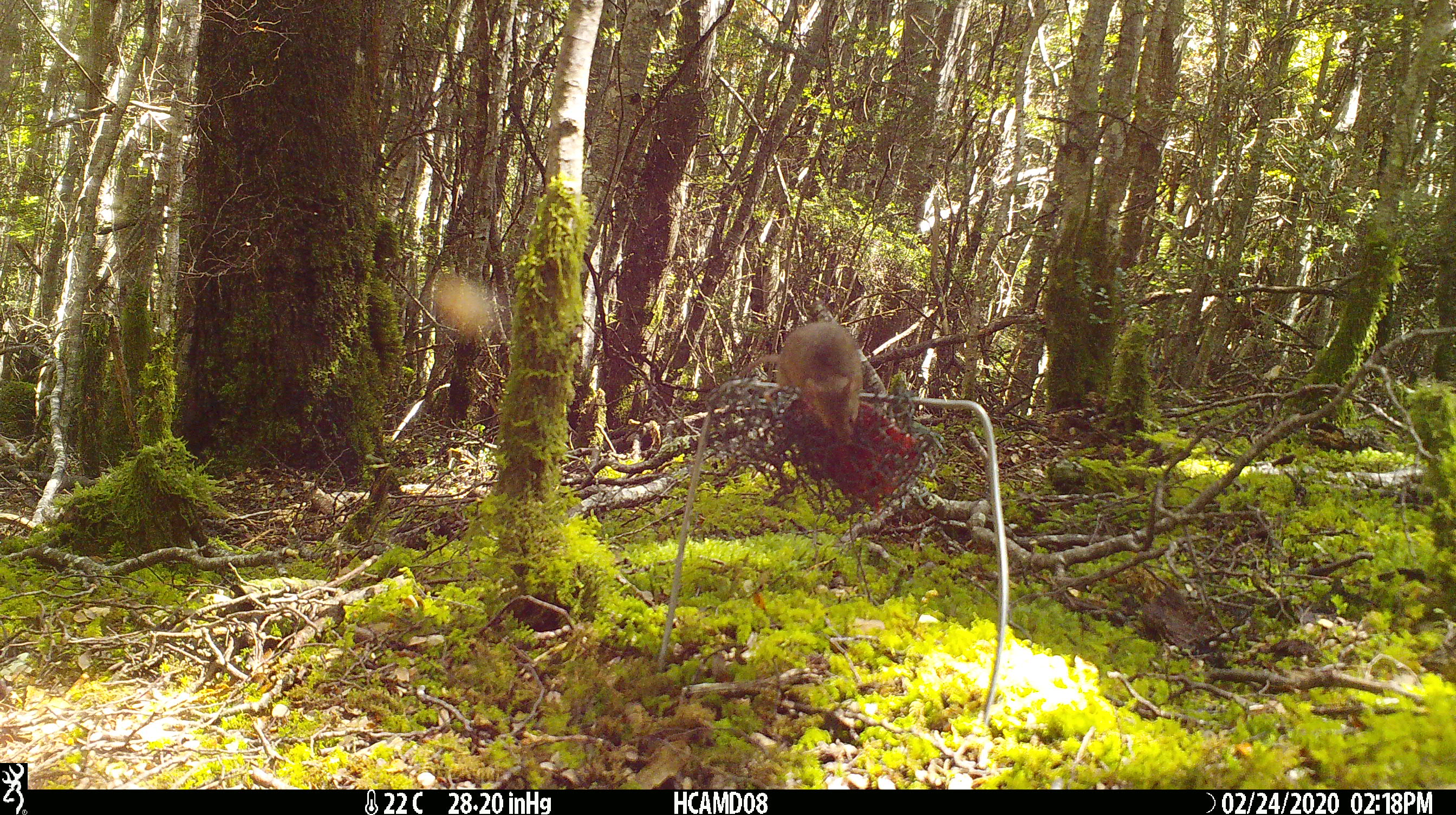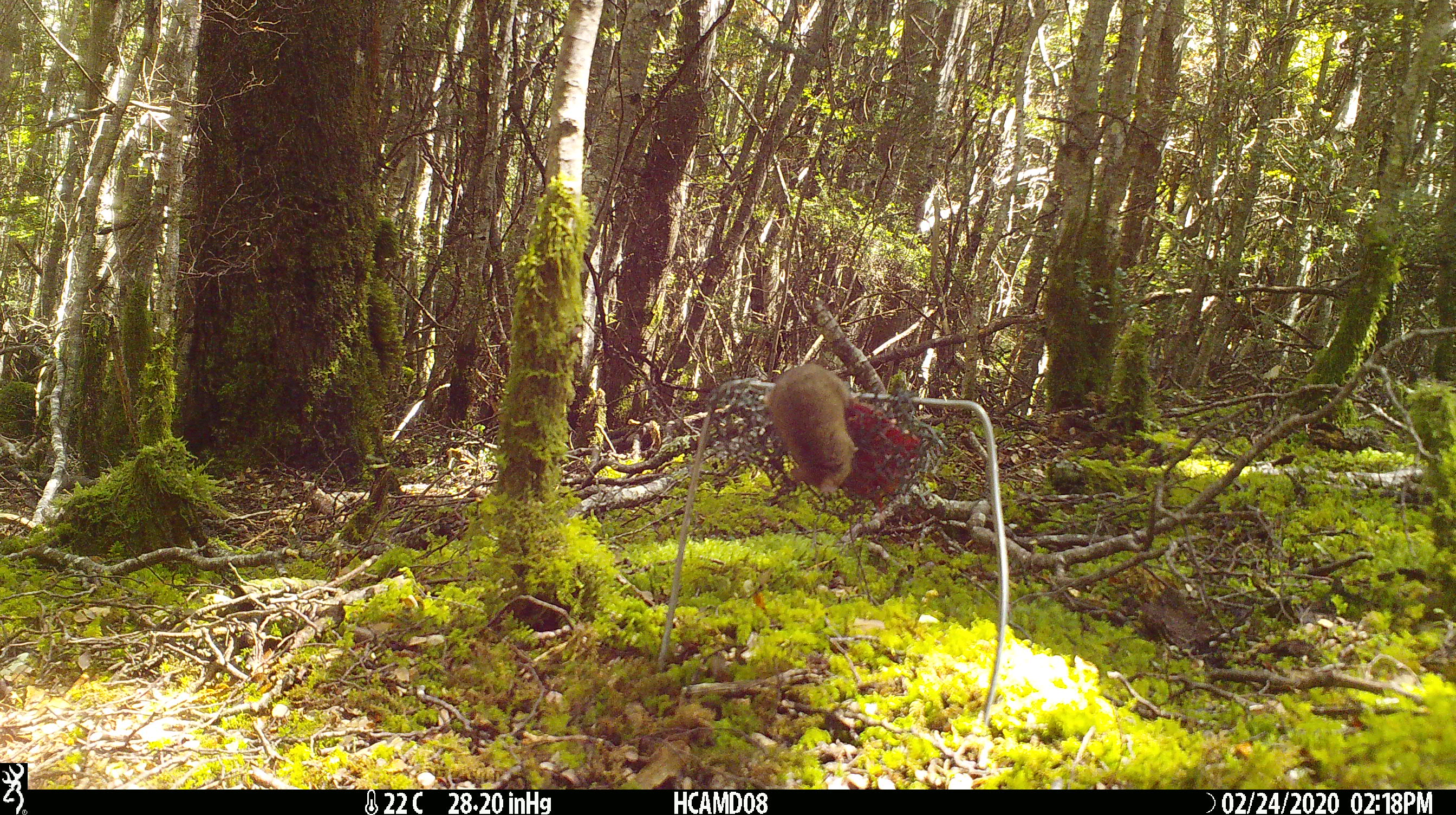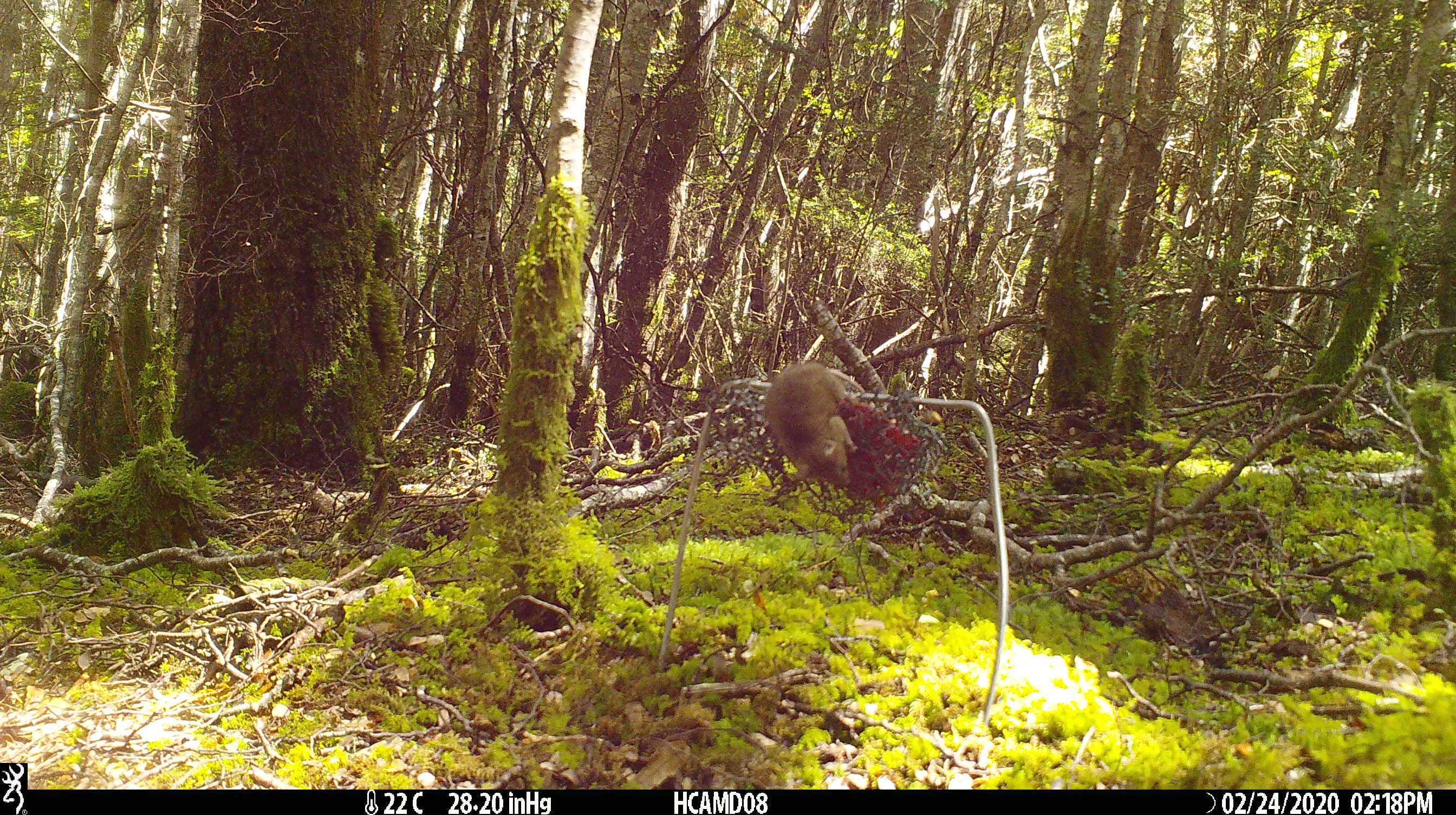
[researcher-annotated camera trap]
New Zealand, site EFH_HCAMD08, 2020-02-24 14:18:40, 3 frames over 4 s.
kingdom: Animalia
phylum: Chordata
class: Mammalia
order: Rodentia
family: Muridae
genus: Mus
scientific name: Mus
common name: mouse